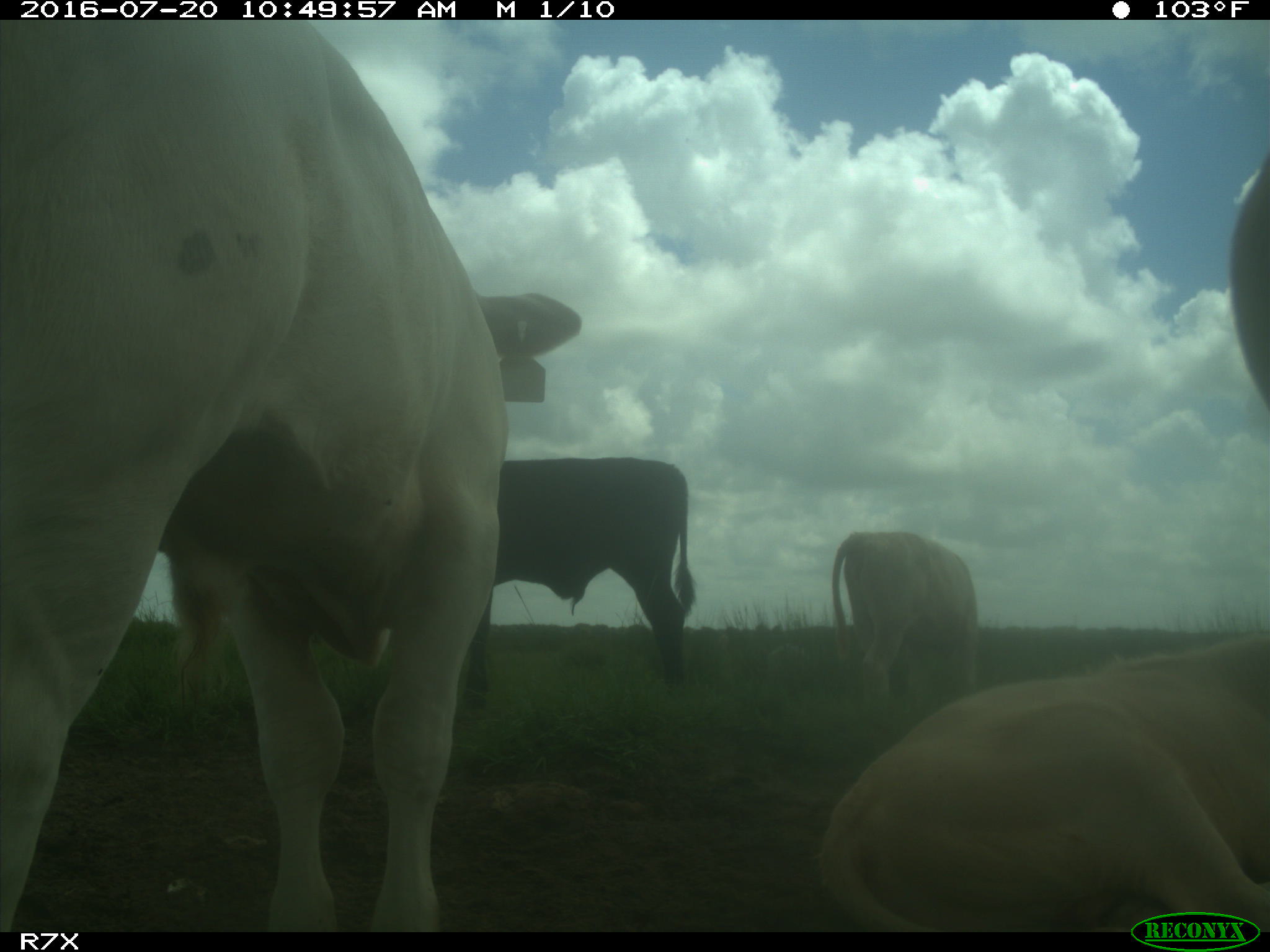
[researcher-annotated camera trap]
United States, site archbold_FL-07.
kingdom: Animalia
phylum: Chordata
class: Mammalia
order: Artiodactyla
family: Bovidae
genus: Bos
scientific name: Bos taurus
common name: domestic cow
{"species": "Bos taurus (domestic cow)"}